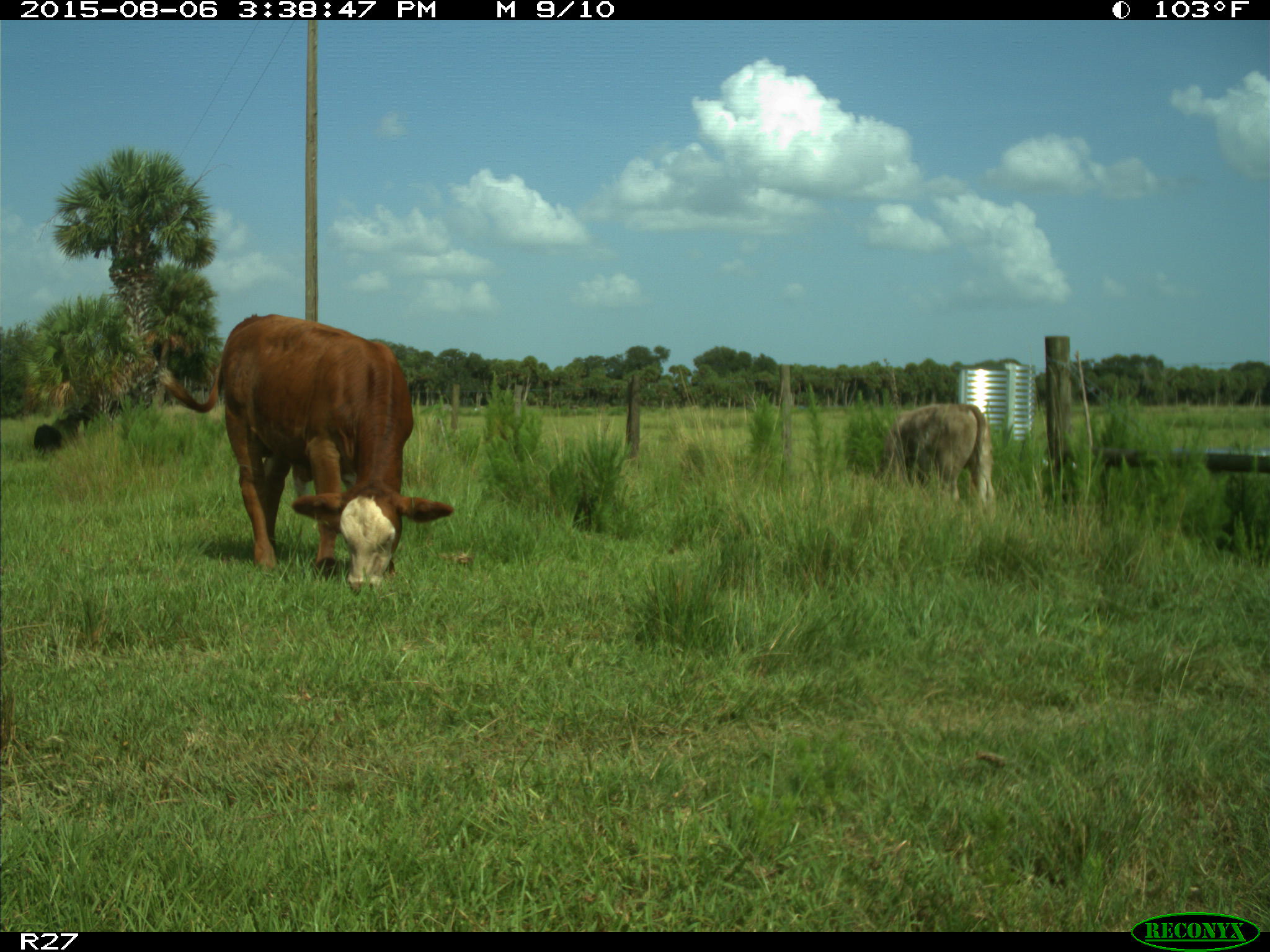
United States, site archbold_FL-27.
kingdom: Animalia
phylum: Chordata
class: Mammalia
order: Artiodactyla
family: Bovidae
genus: Bos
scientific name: Bos taurus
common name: domestic cow